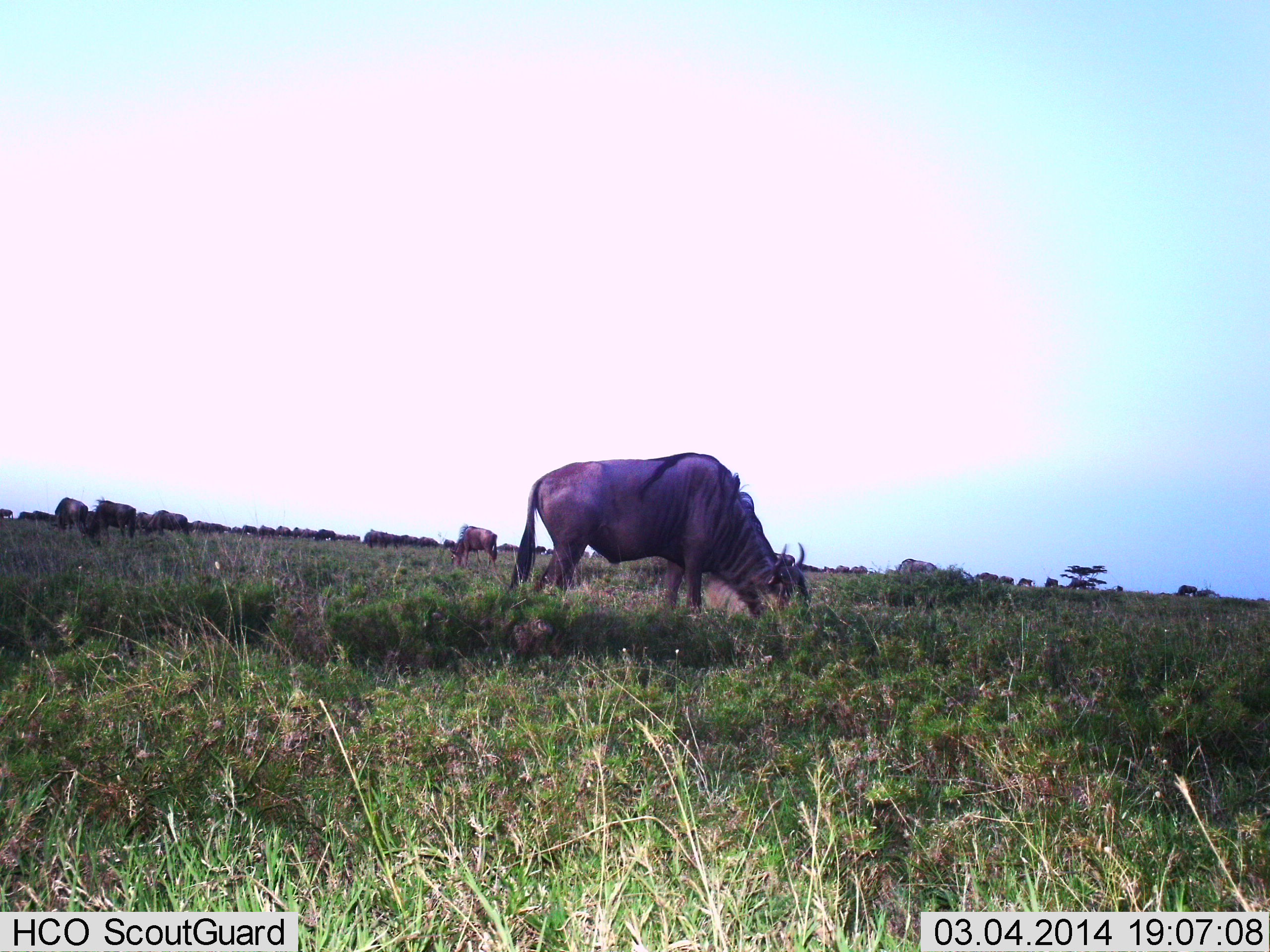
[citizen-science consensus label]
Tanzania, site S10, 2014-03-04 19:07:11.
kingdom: Animalia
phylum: Chordata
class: Mammalia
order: Artiodactyla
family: Bovidae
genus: Connochaetes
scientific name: Connochaetes taurinus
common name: blue wildebeest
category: wildebeest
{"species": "wildebeest (blue wildebeest) (Connochaetes taurinus)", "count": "7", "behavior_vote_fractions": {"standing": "20%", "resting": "0%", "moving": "0%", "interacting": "0%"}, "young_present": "0%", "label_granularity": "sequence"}